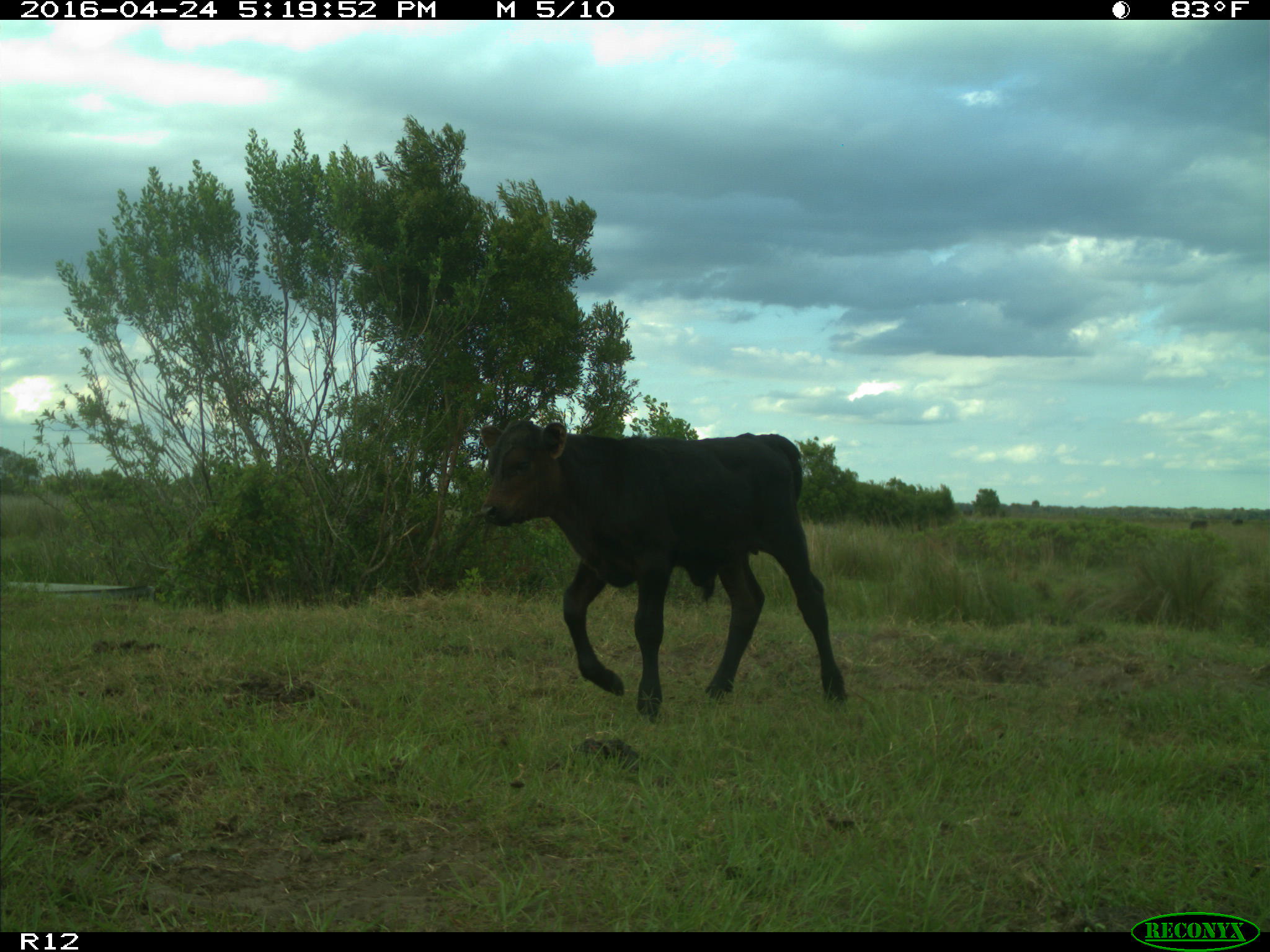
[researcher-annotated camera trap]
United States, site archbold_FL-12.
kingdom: Animalia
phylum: Chordata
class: Mammalia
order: Artiodactyla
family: Bovidae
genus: Bos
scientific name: Bos taurus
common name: domestic cow